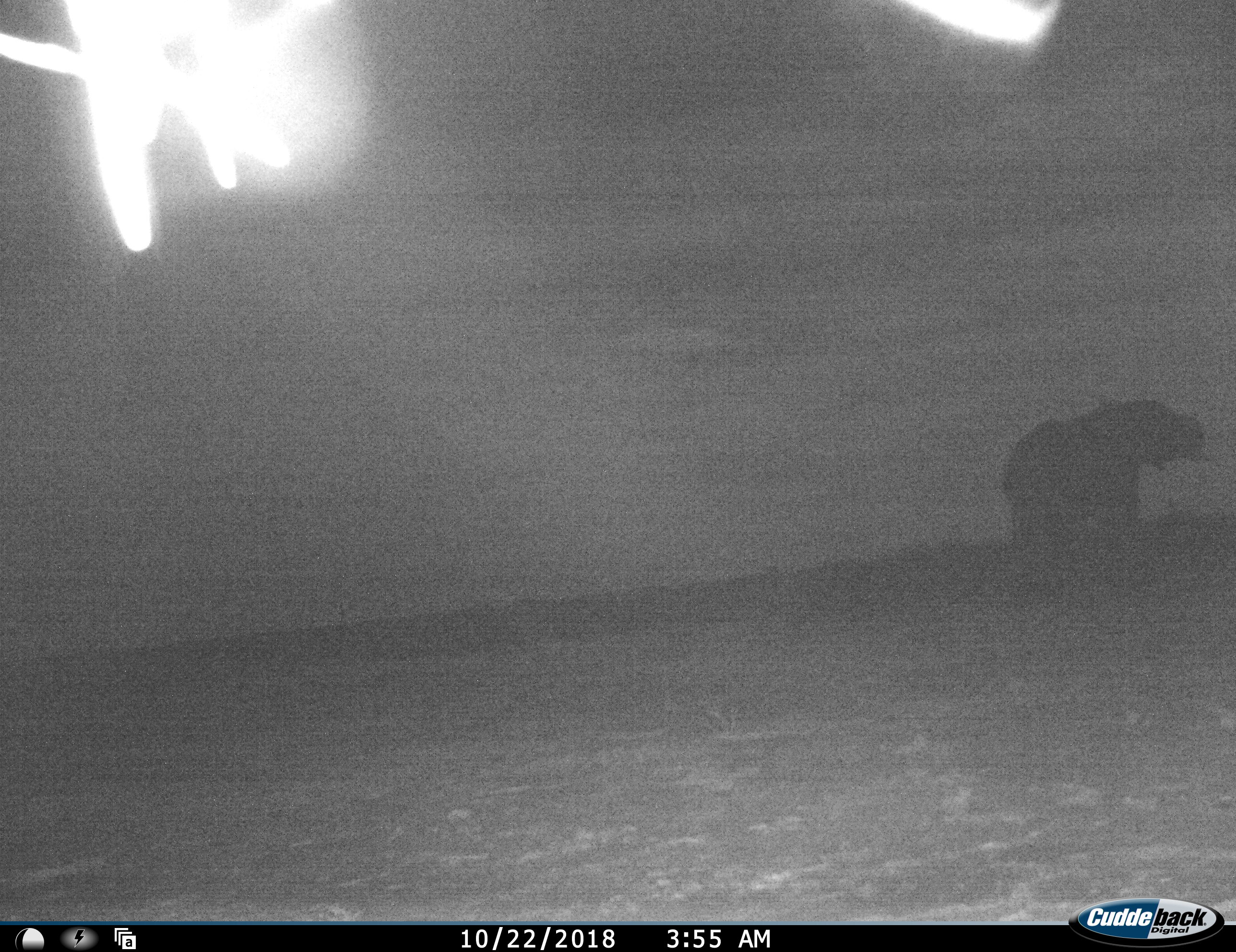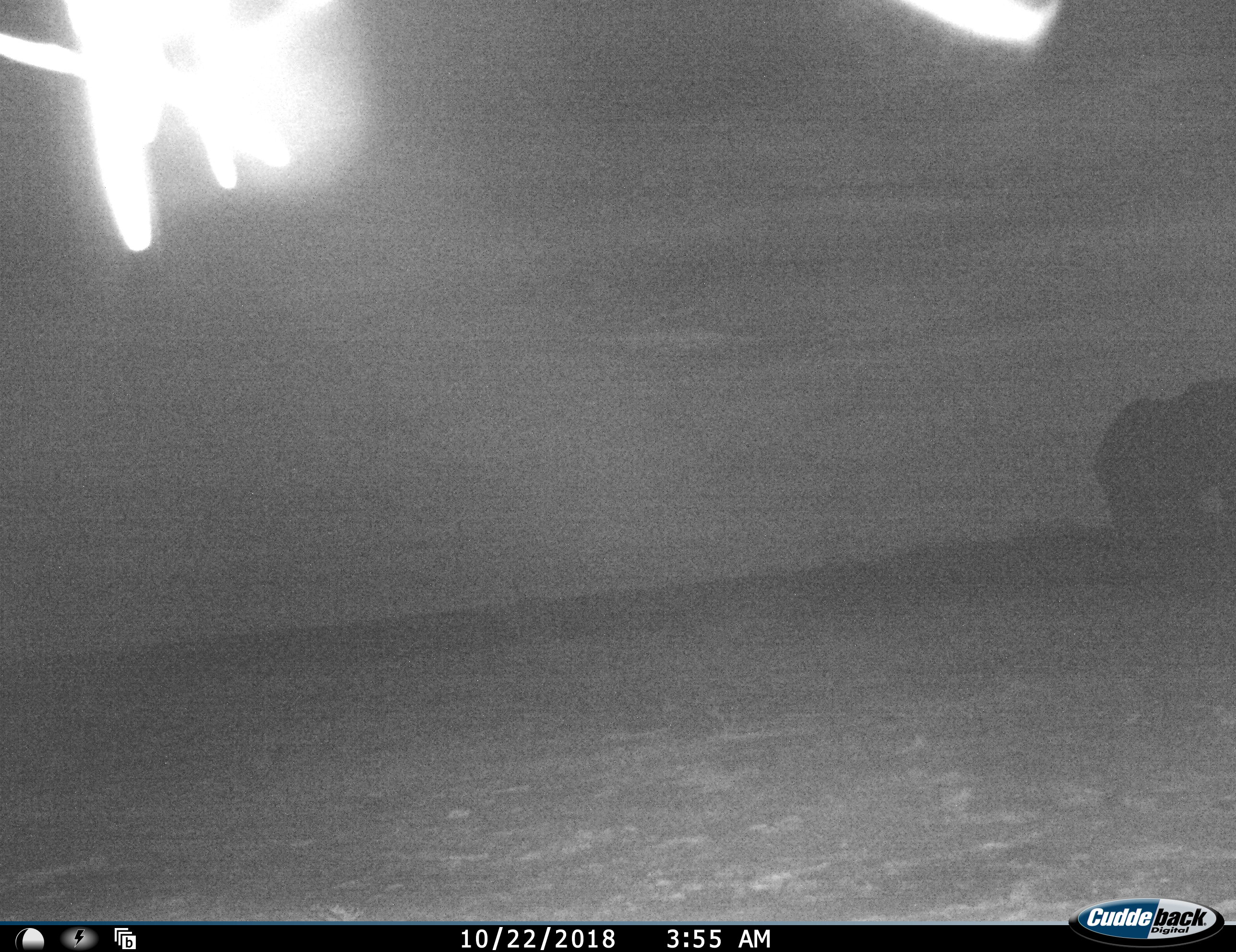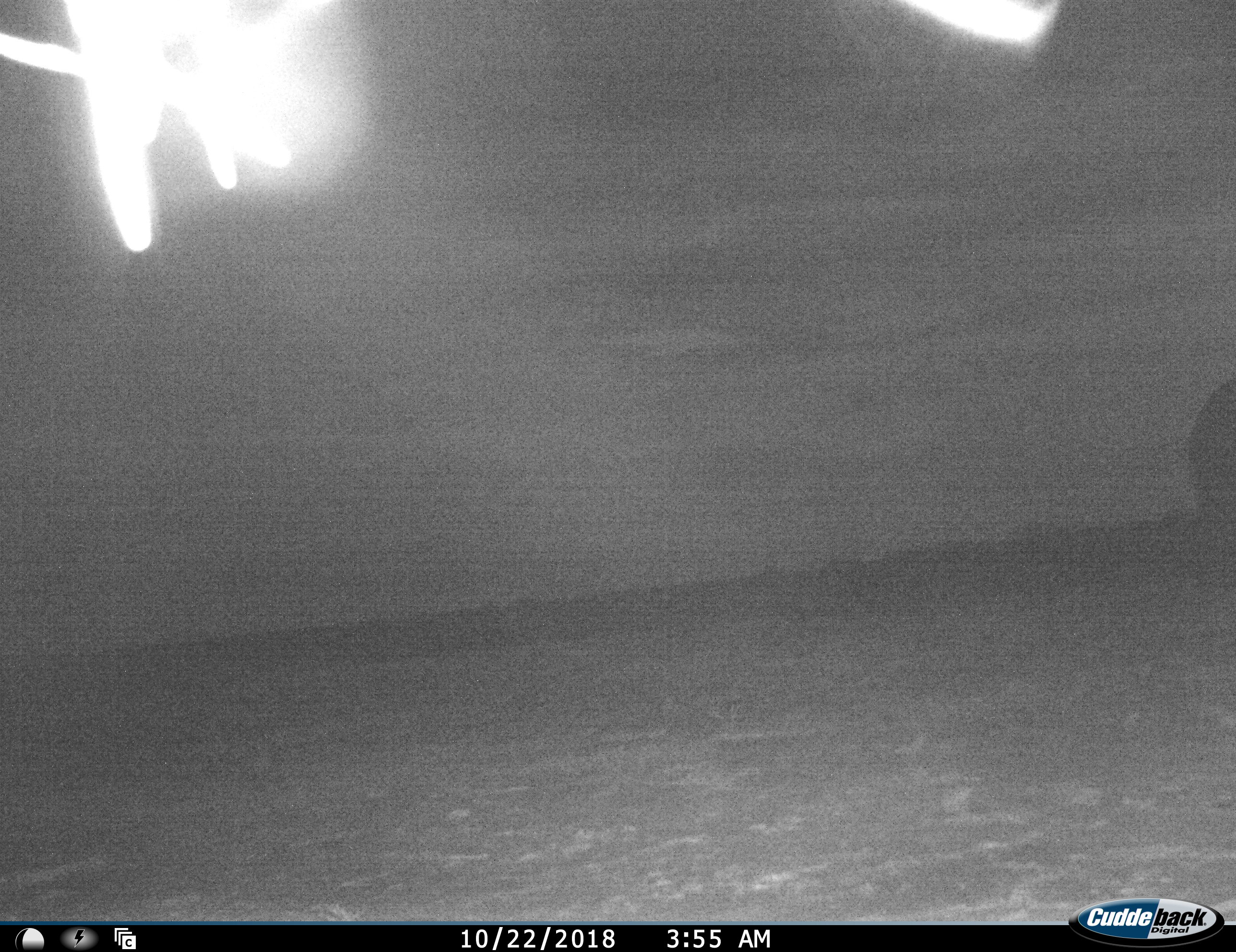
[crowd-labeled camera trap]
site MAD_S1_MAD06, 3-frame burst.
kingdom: Animalia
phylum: Chordata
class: Mammalia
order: Proboscidea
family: Elephantidae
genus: Loxodonta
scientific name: Loxodonta africana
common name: african bush elephant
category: elephant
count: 1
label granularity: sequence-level